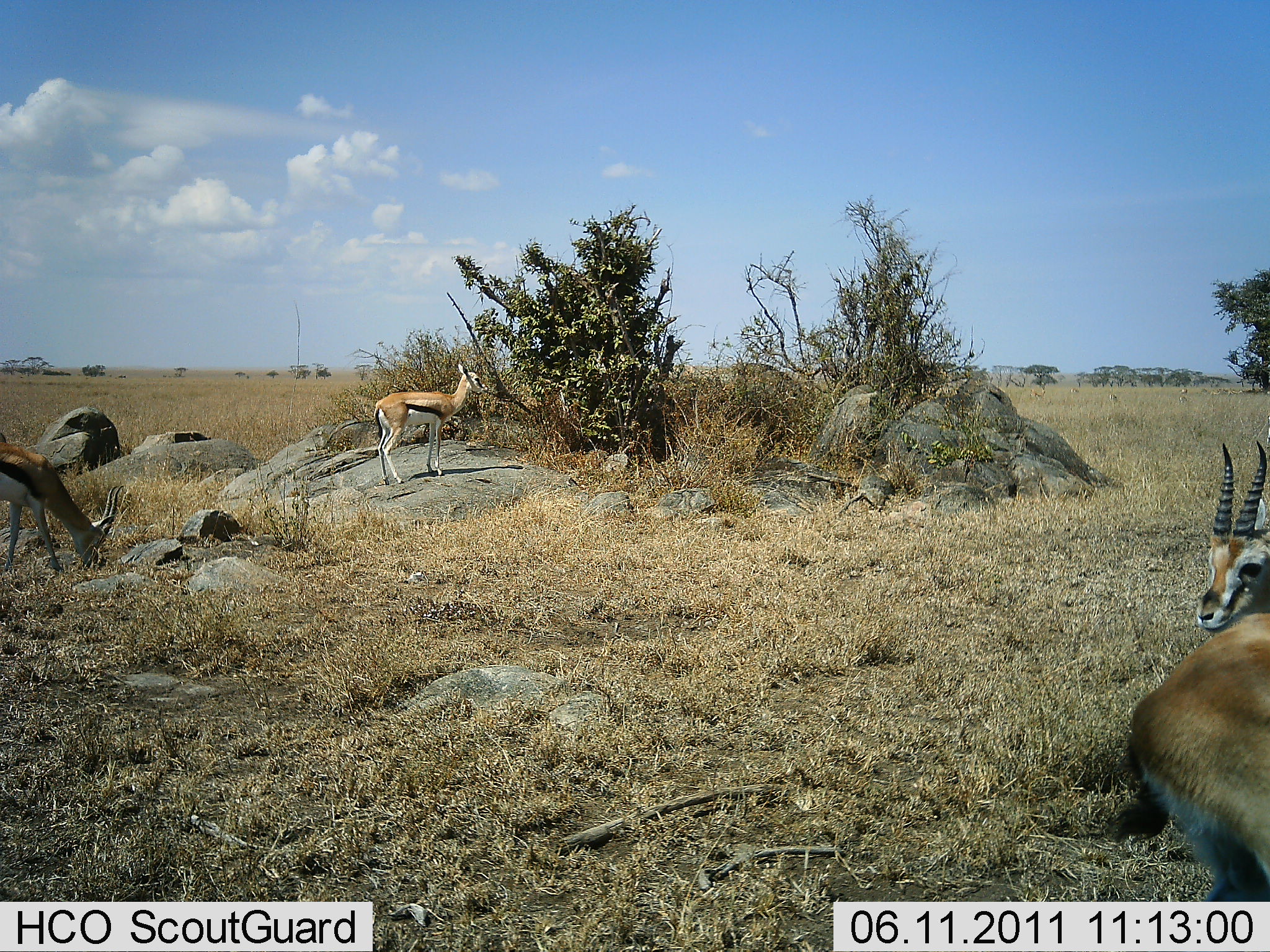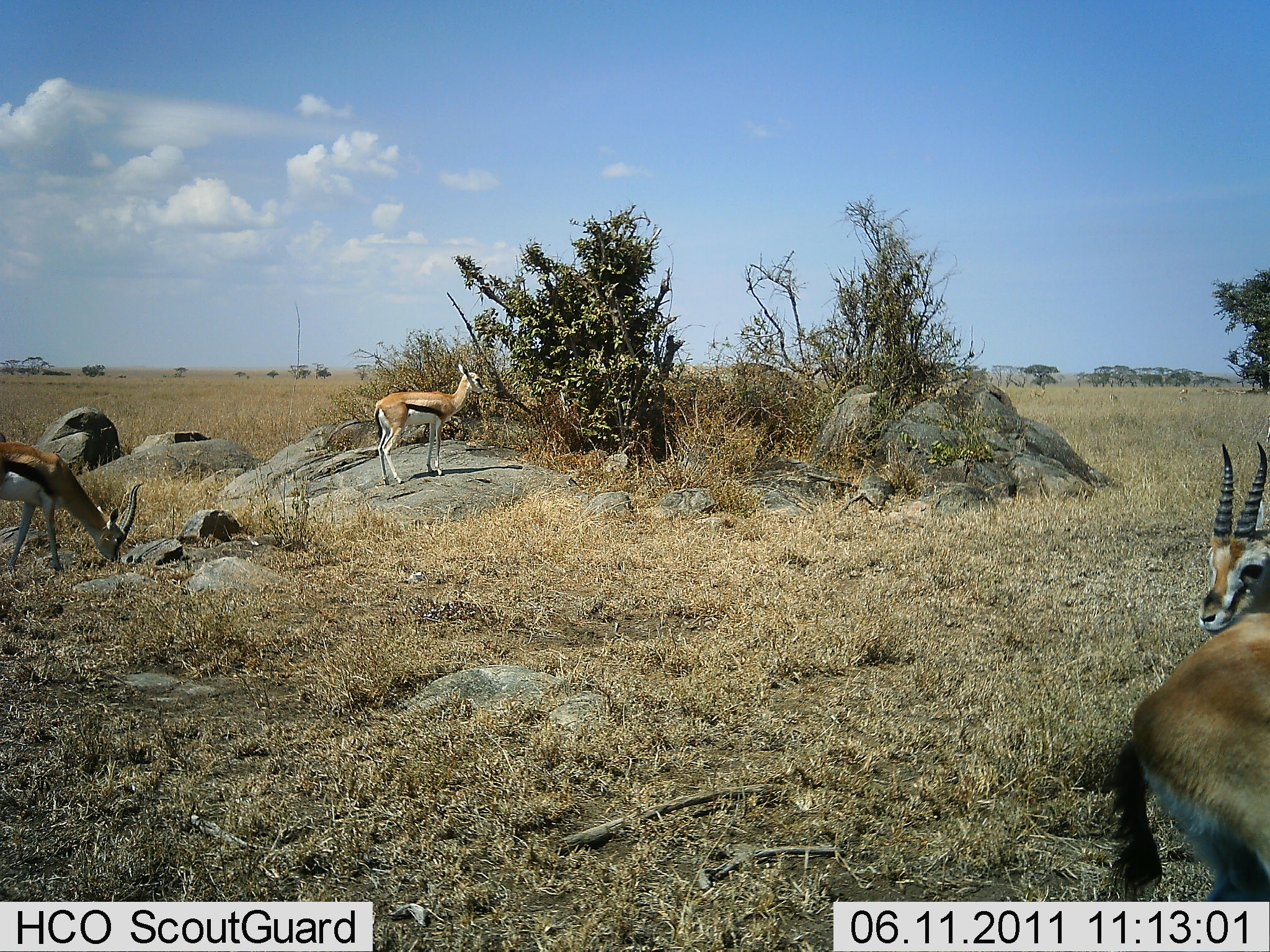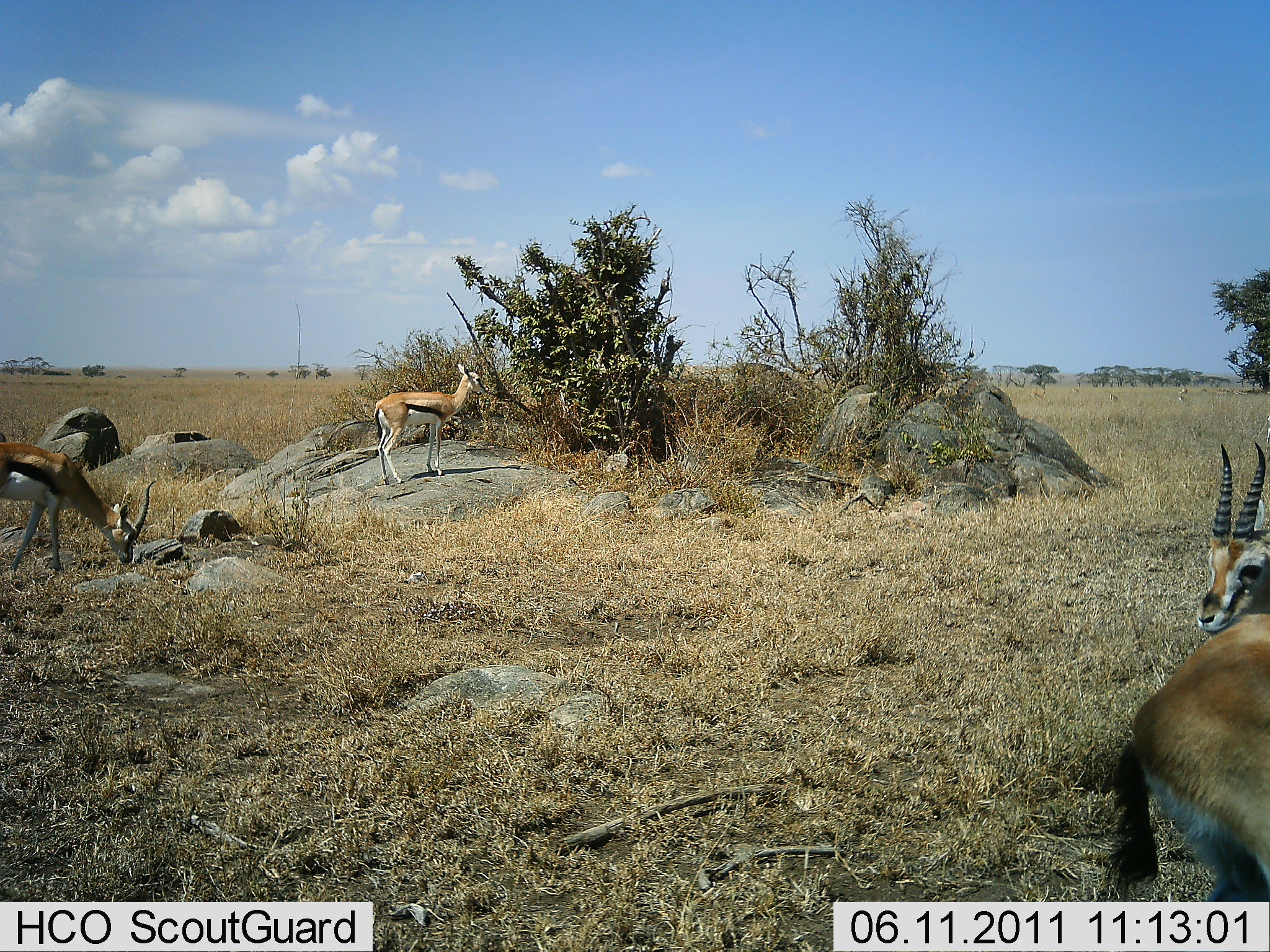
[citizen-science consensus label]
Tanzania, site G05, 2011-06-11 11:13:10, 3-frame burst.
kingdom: Animalia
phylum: Chordata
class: Mammalia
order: Artiodactyla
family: Bovidae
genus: Eudorcas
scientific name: Eudorcas thomsonii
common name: thomson's gazelle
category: gazellethomsons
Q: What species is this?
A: Gazellethomsons (thomson's gazelle) (Eudorcas thomsonii).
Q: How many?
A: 4.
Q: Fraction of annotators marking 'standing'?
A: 100%.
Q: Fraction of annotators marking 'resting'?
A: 0%.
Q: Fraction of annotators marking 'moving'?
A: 0%.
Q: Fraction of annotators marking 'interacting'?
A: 0%.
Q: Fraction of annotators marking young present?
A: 0%.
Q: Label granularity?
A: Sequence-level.